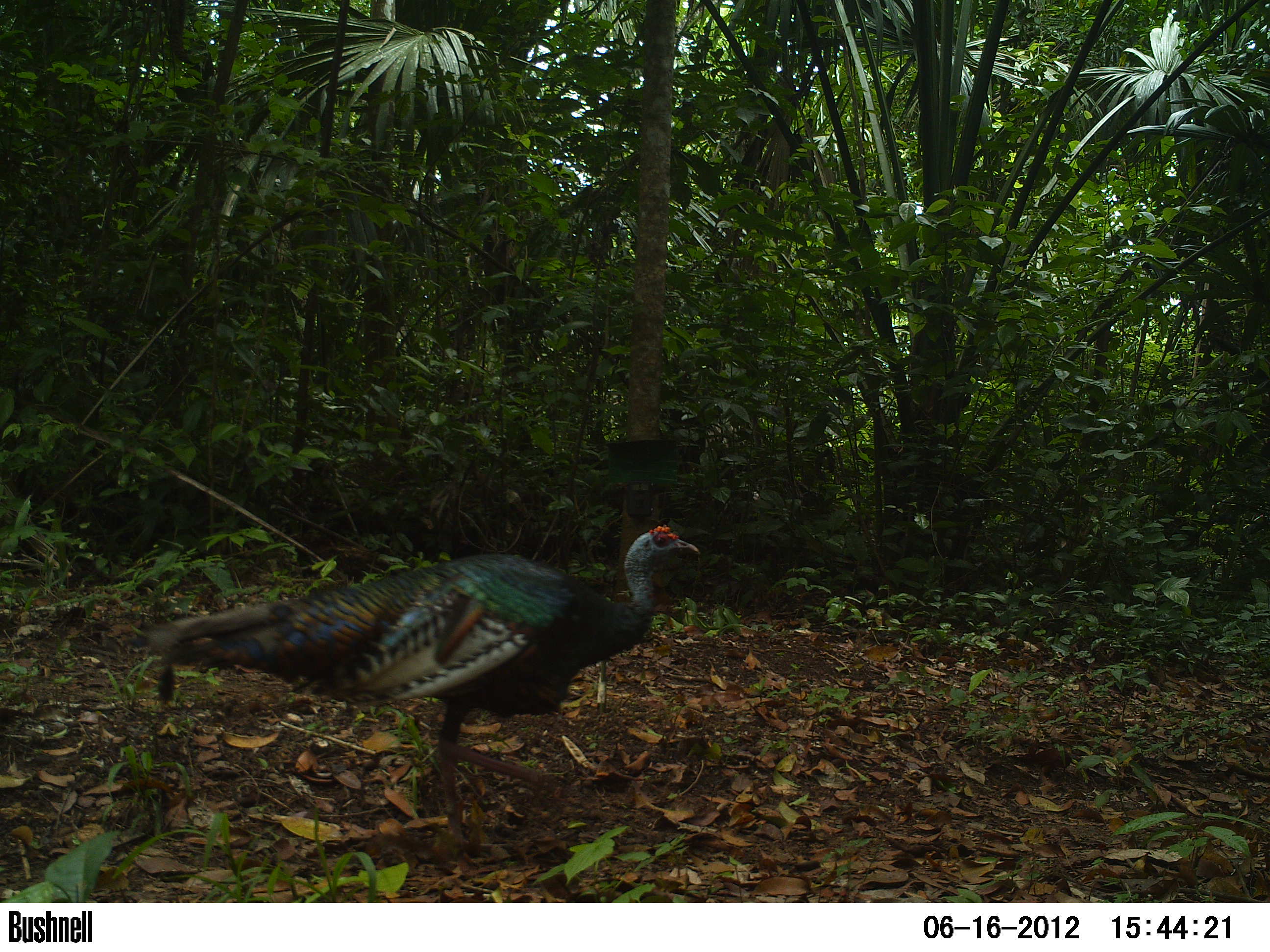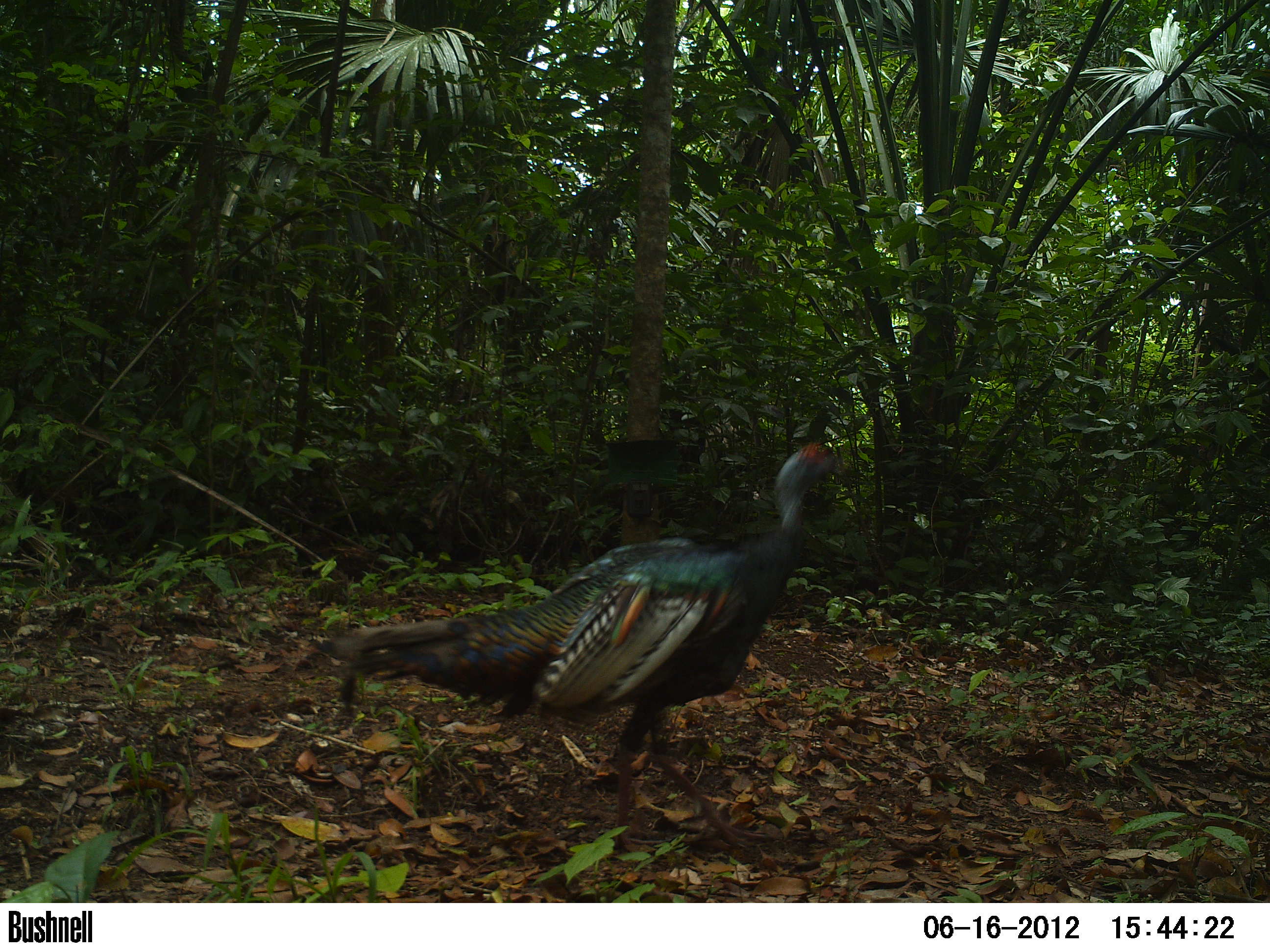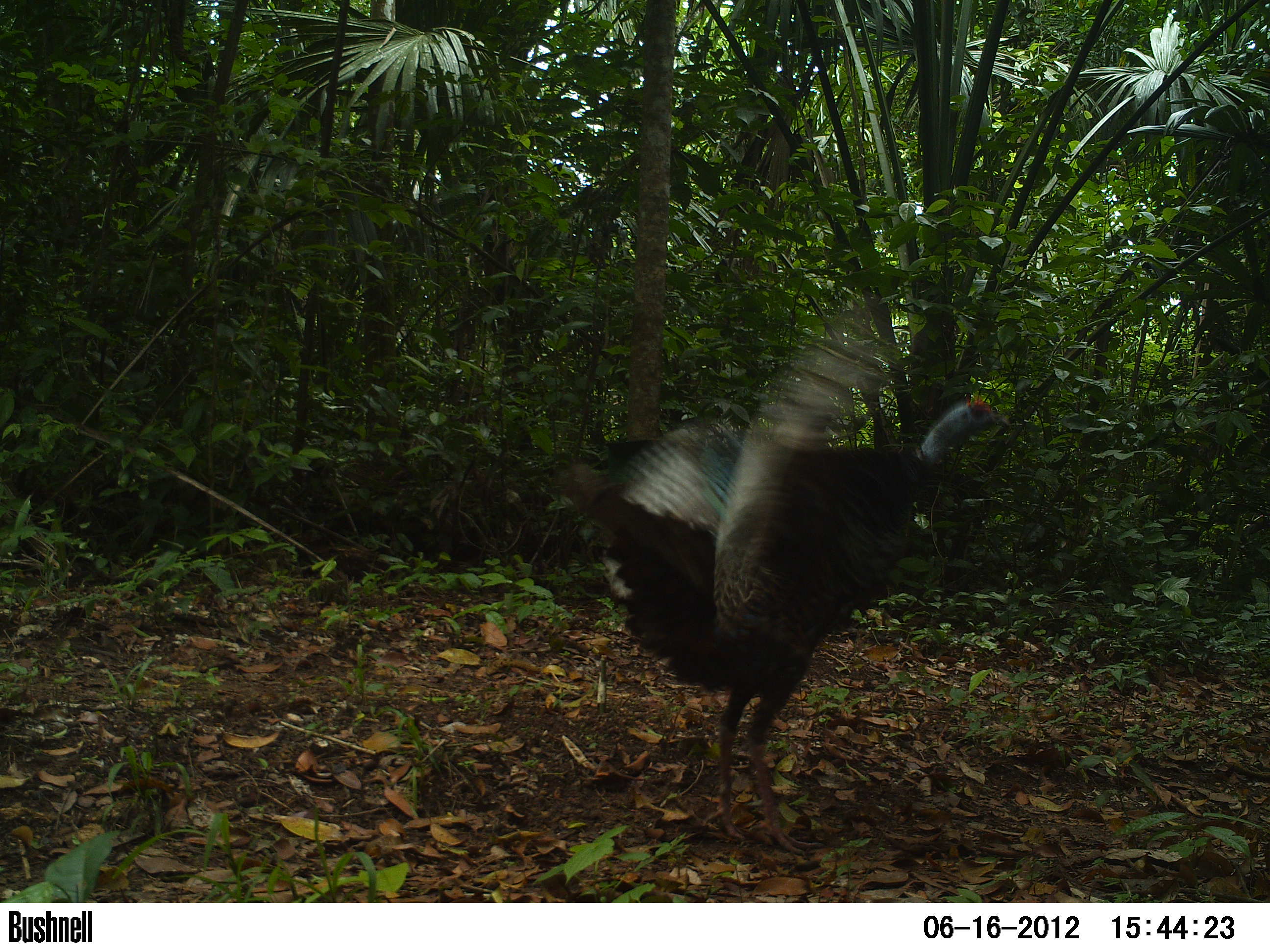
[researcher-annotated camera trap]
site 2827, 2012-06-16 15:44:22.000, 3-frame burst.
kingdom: Animalia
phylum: Chordata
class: Aves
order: Galliformes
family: Phasianidae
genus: Meleagris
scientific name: Meleagris ocellata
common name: ocellated turkey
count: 1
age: adult